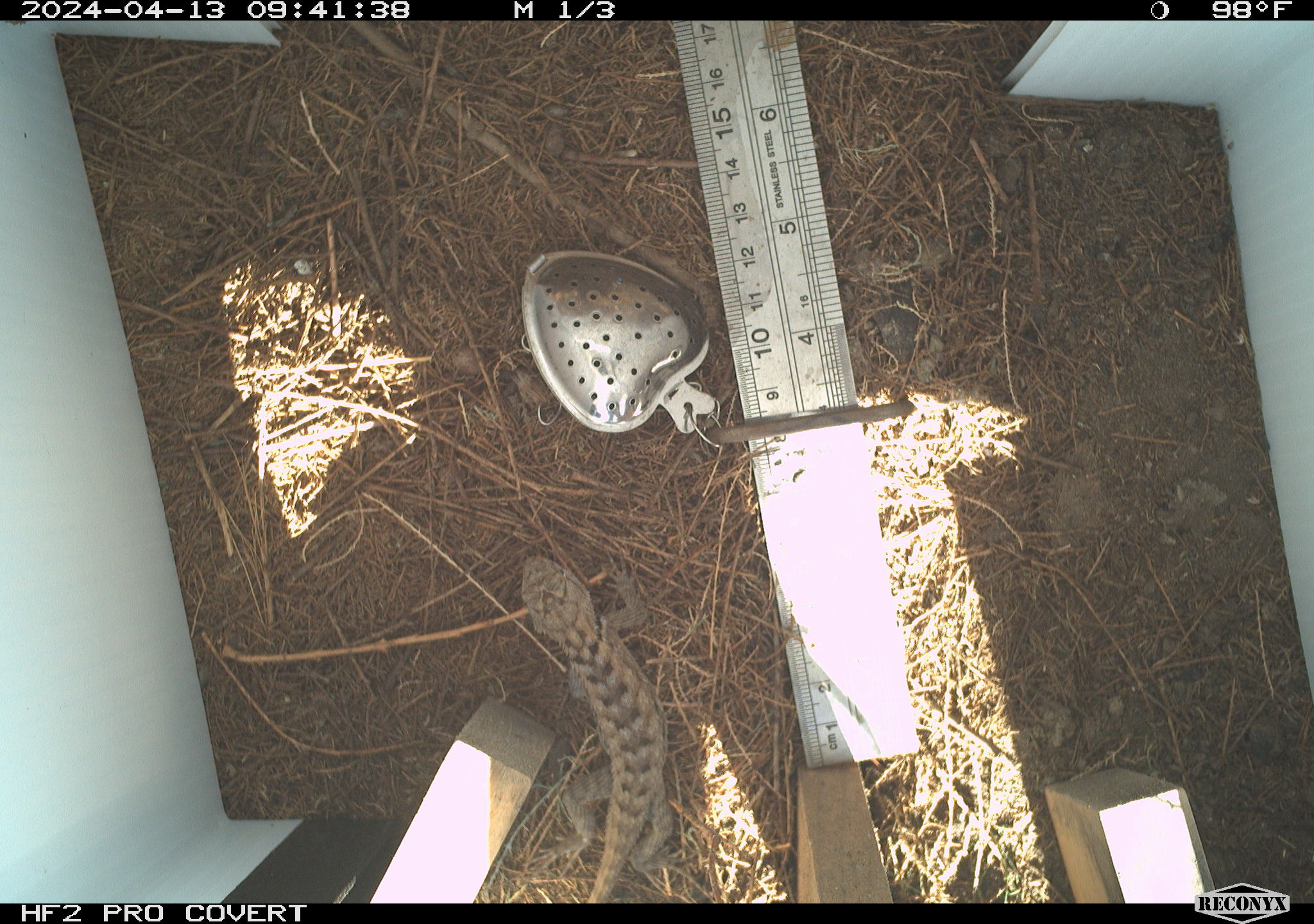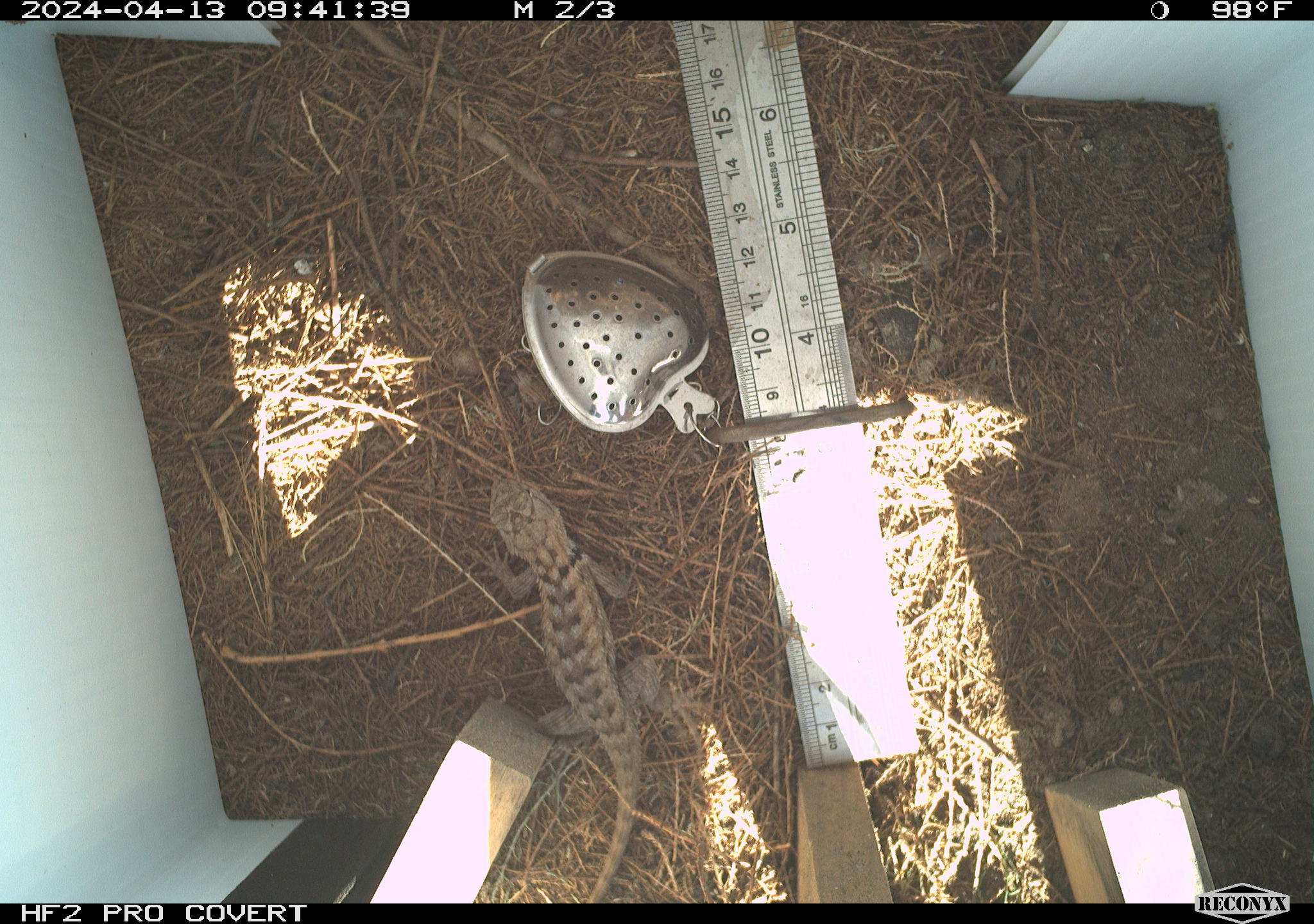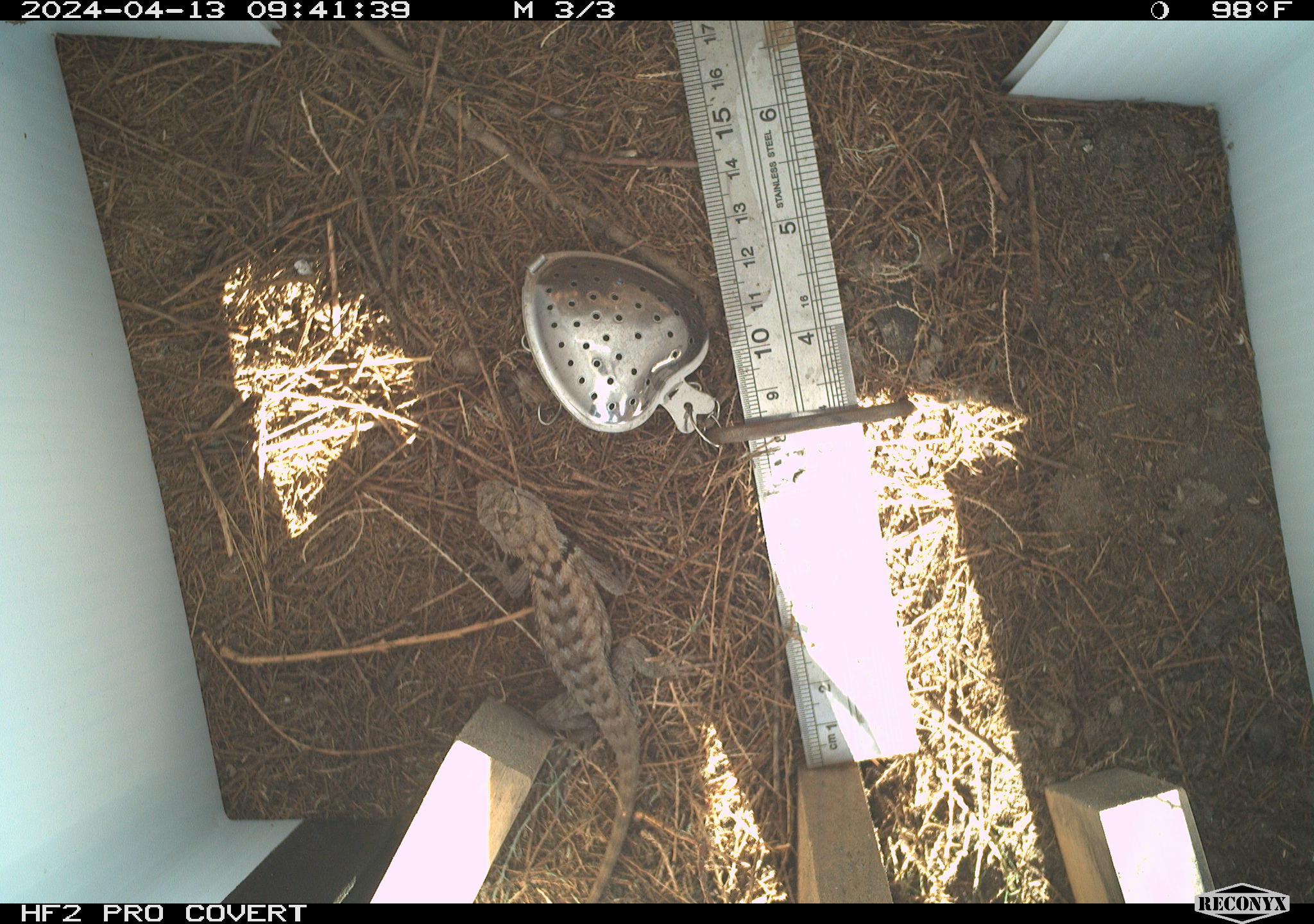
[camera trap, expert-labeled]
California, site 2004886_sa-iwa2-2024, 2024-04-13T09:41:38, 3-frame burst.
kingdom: Animalia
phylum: Chordata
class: Reptilia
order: Squamata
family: Phrynosomatidae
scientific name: Phrynosomatidae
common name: phrynosomatid lizards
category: phrynosomatidae family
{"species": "phrynosomatidae family (phrynosomatid lizards) (Phrynosomatidae)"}